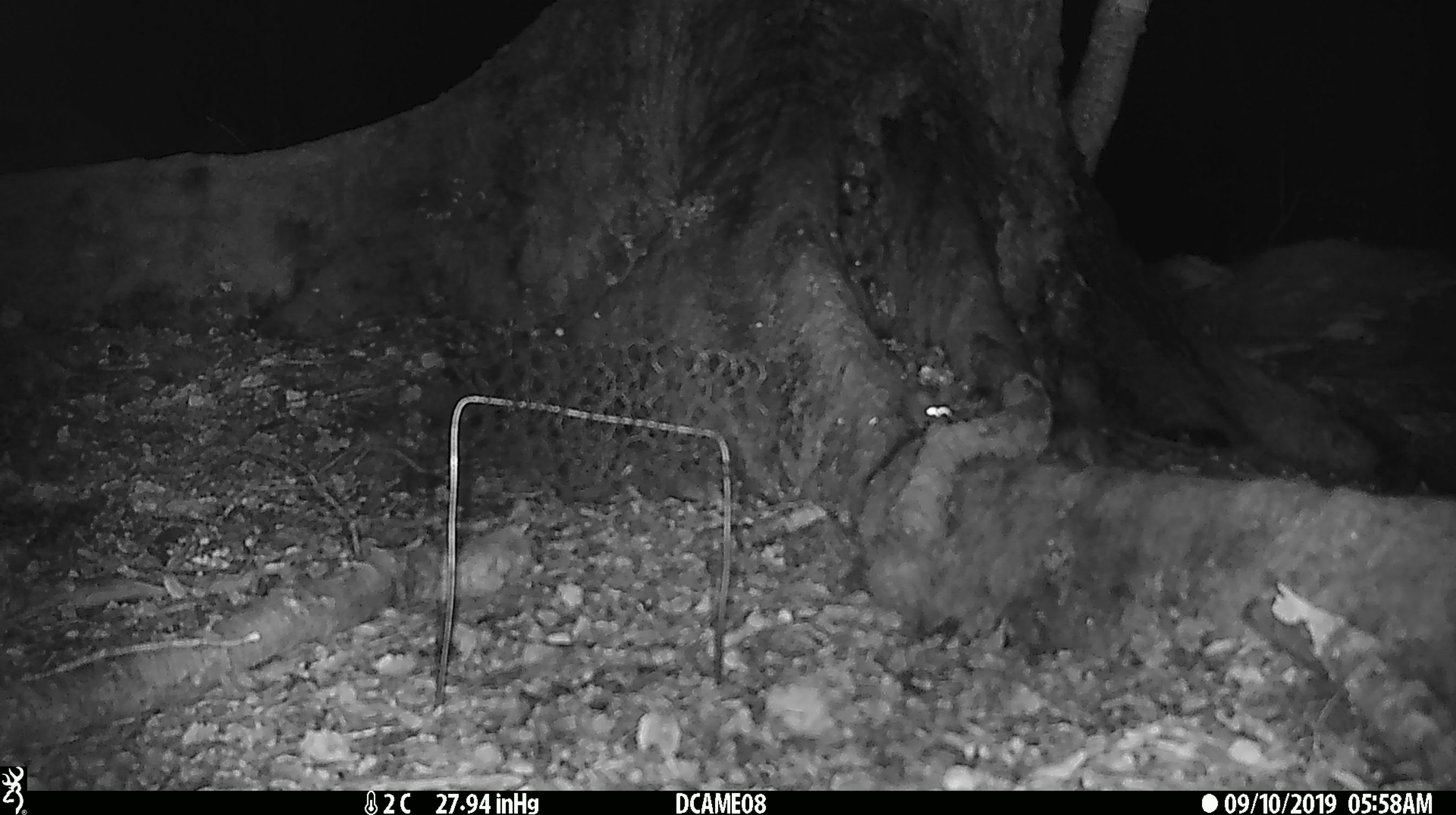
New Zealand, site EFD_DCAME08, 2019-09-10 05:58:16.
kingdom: Animalia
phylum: Chordata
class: Mammalia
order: Rodentia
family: Muridae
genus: Mus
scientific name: Mus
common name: mouse